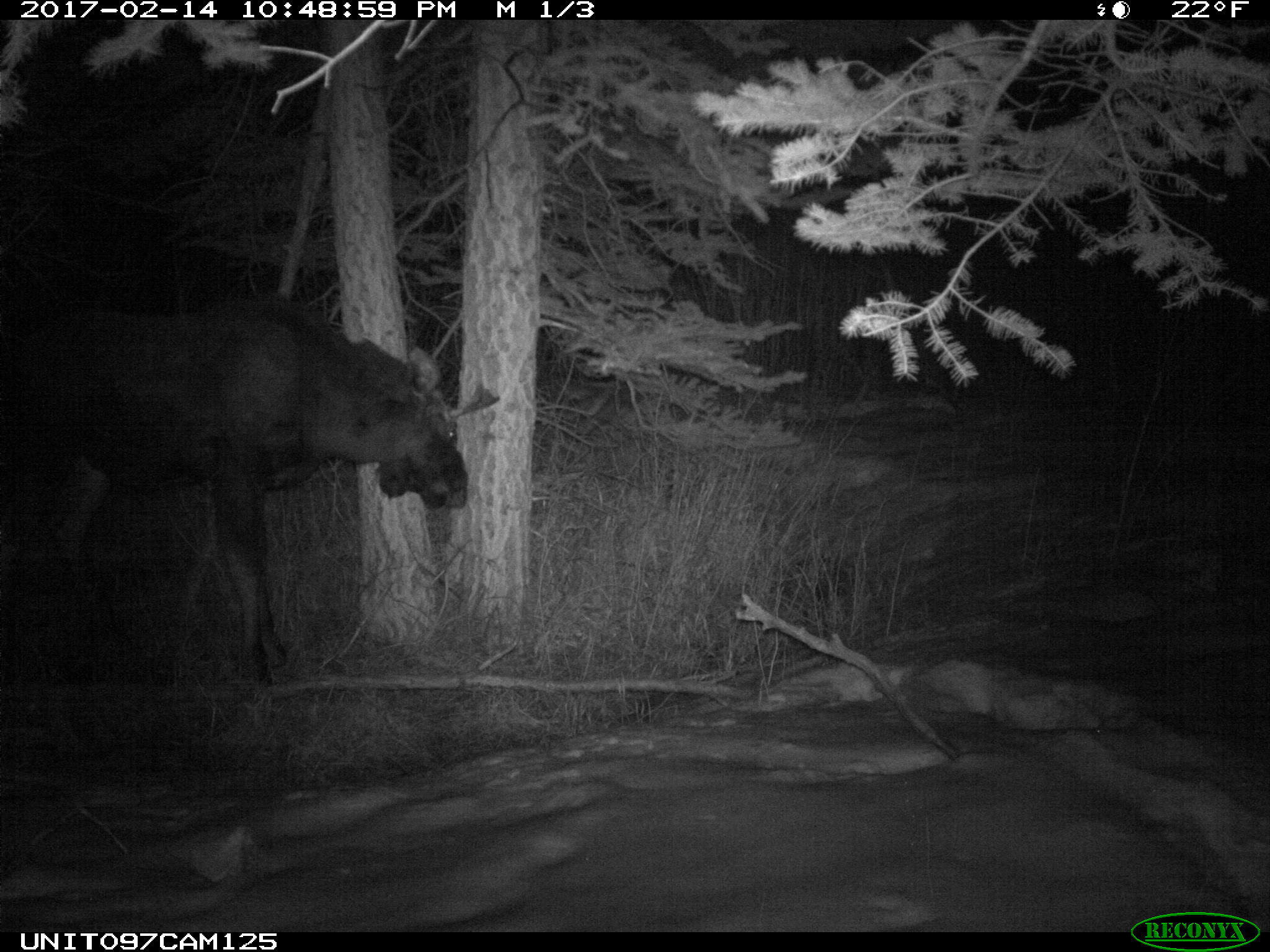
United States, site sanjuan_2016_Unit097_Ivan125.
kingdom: Animalia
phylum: Chordata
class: Mammalia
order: Artiodactyla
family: Cervidae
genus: Alces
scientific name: Alces alces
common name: moose